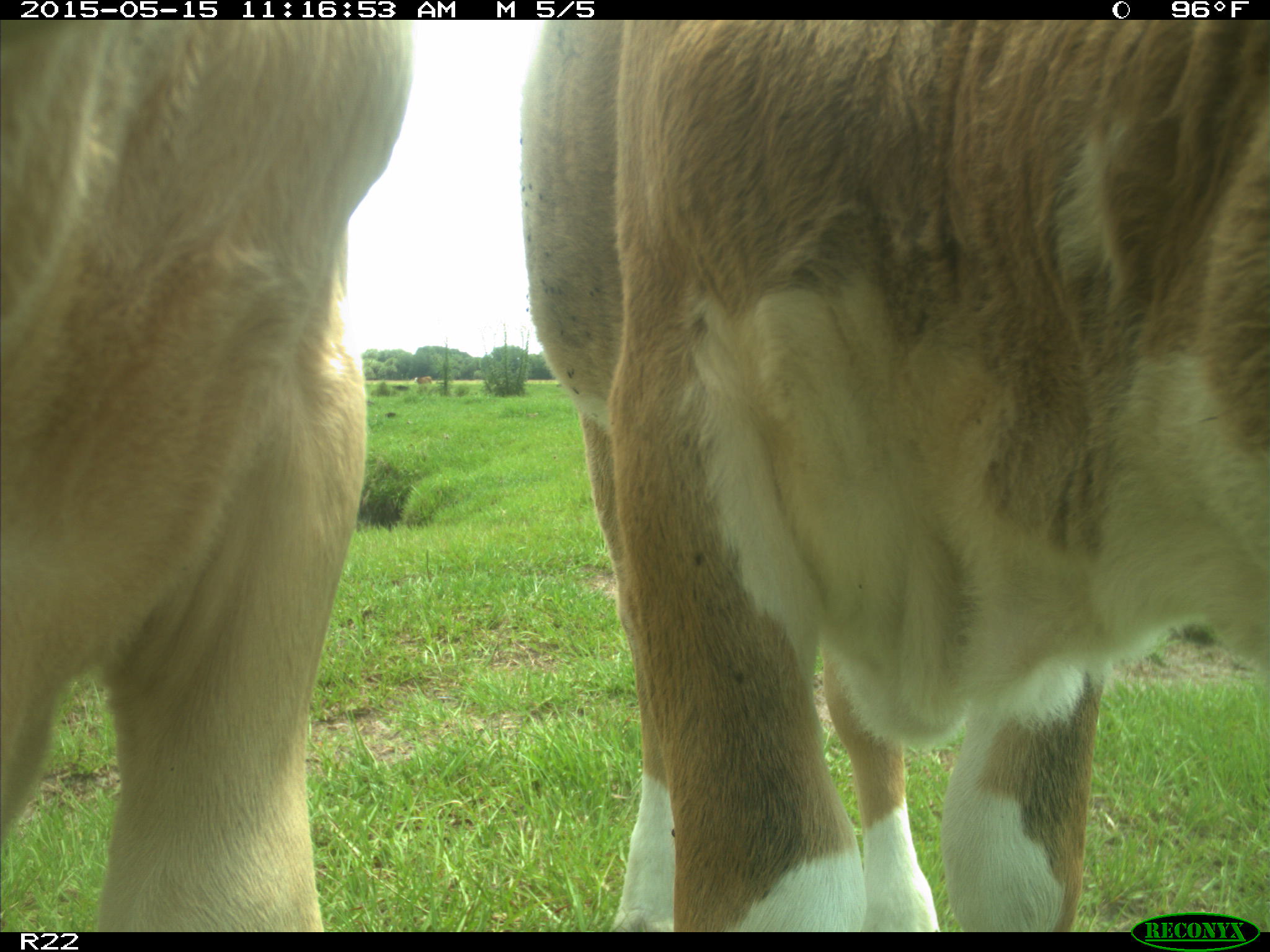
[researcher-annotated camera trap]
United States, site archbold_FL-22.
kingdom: Animalia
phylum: Chordata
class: Mammalia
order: Artiodactyla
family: Bovidae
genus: Bos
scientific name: Bos taurus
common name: domestic cow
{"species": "Bos taurus (domestic cow)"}